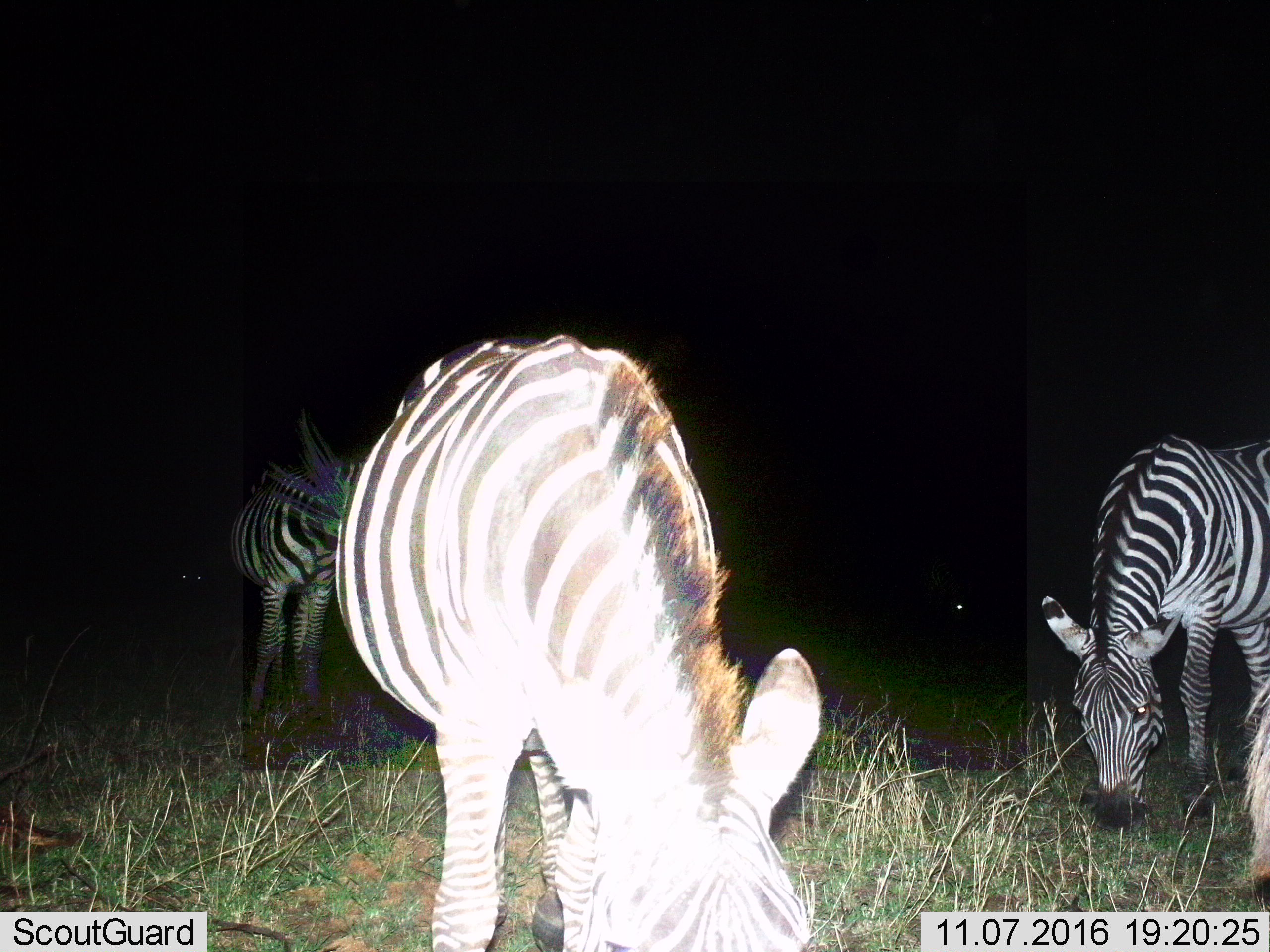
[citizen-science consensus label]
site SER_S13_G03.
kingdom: Animalia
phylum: Chordata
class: Mammalia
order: Perissodactyla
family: Equidae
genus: Equus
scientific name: Equus quagga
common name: plains zebra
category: zebraplains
Zebraplains (plains zebra) (Equus quagga), count 3. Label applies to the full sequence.